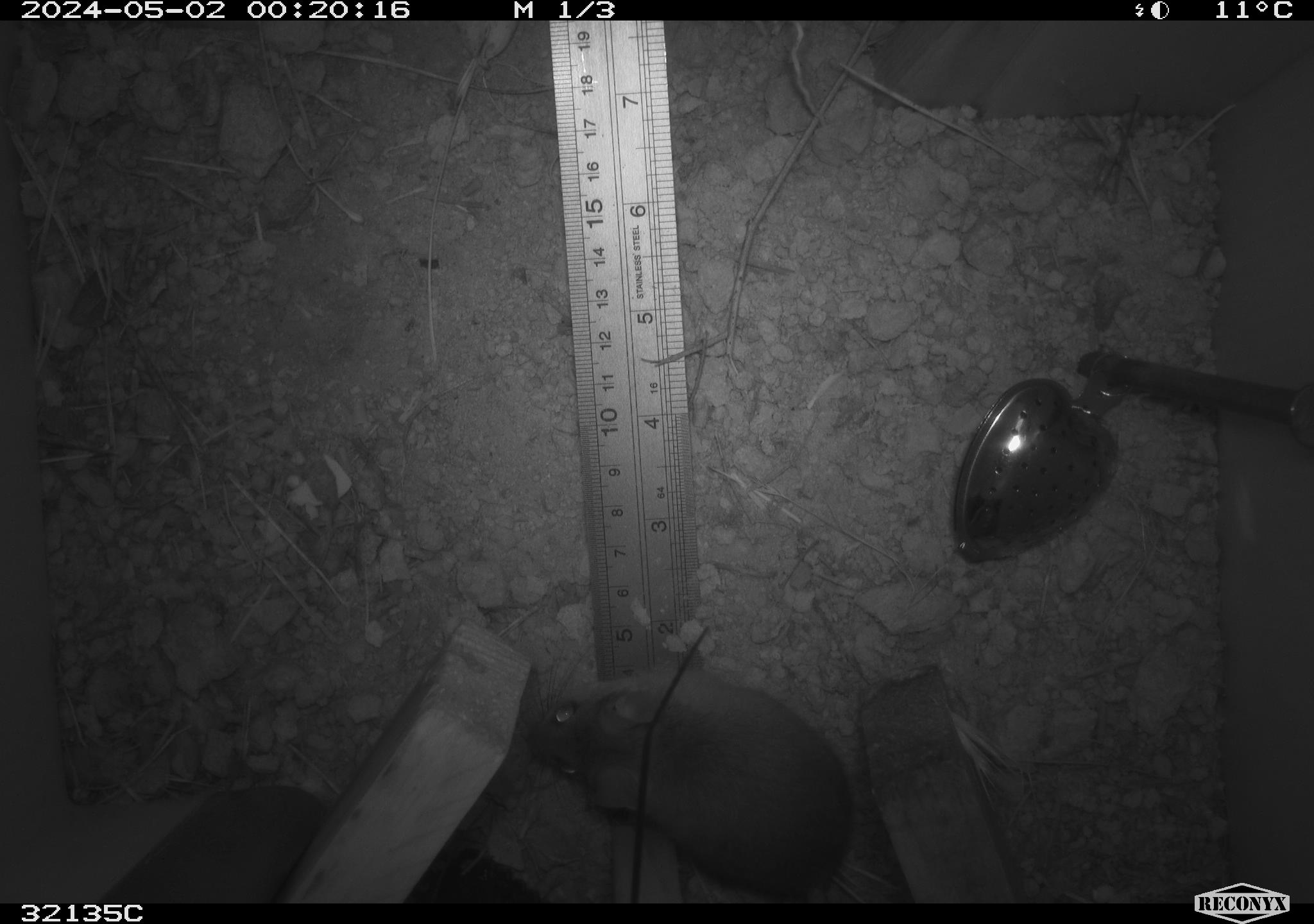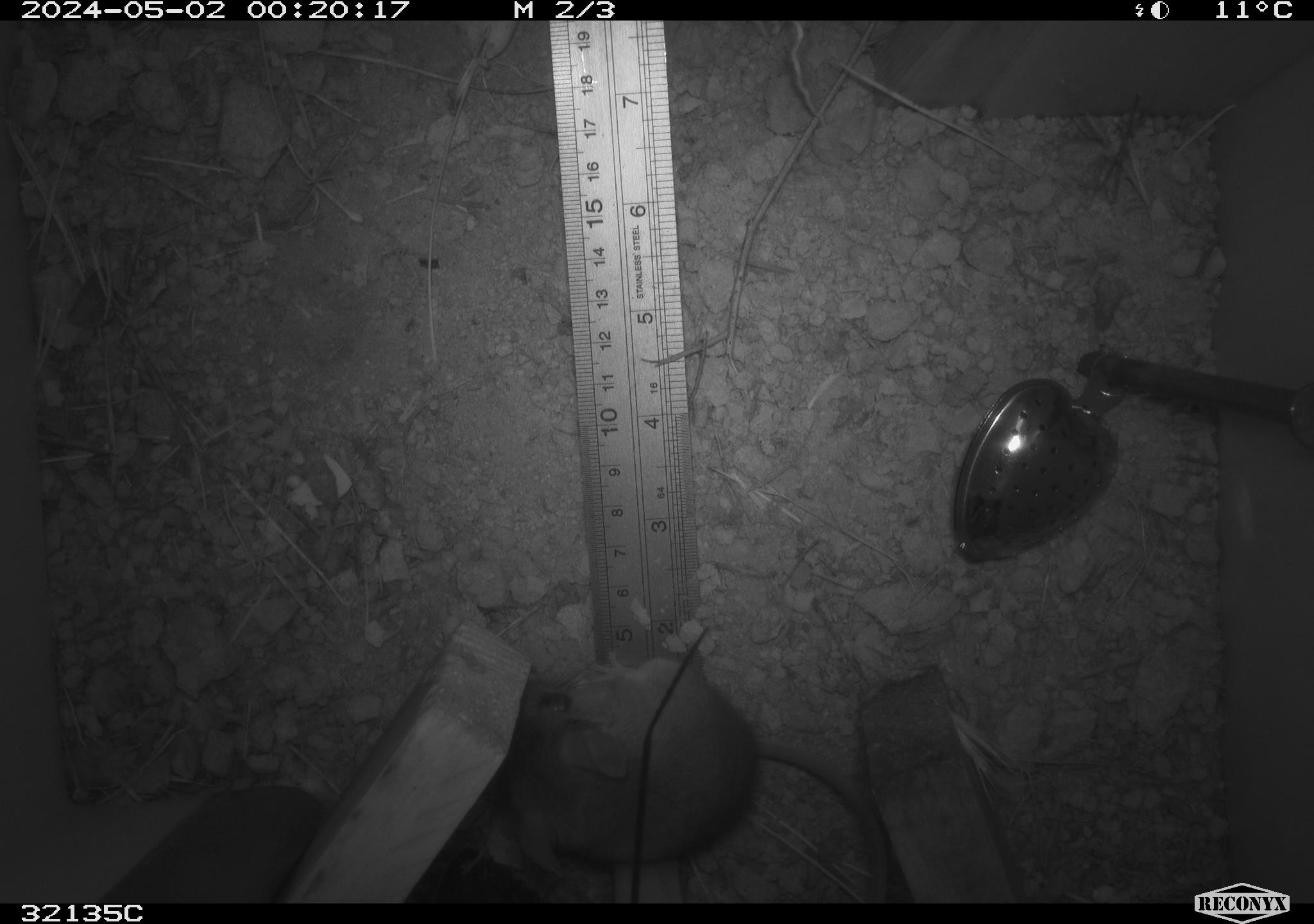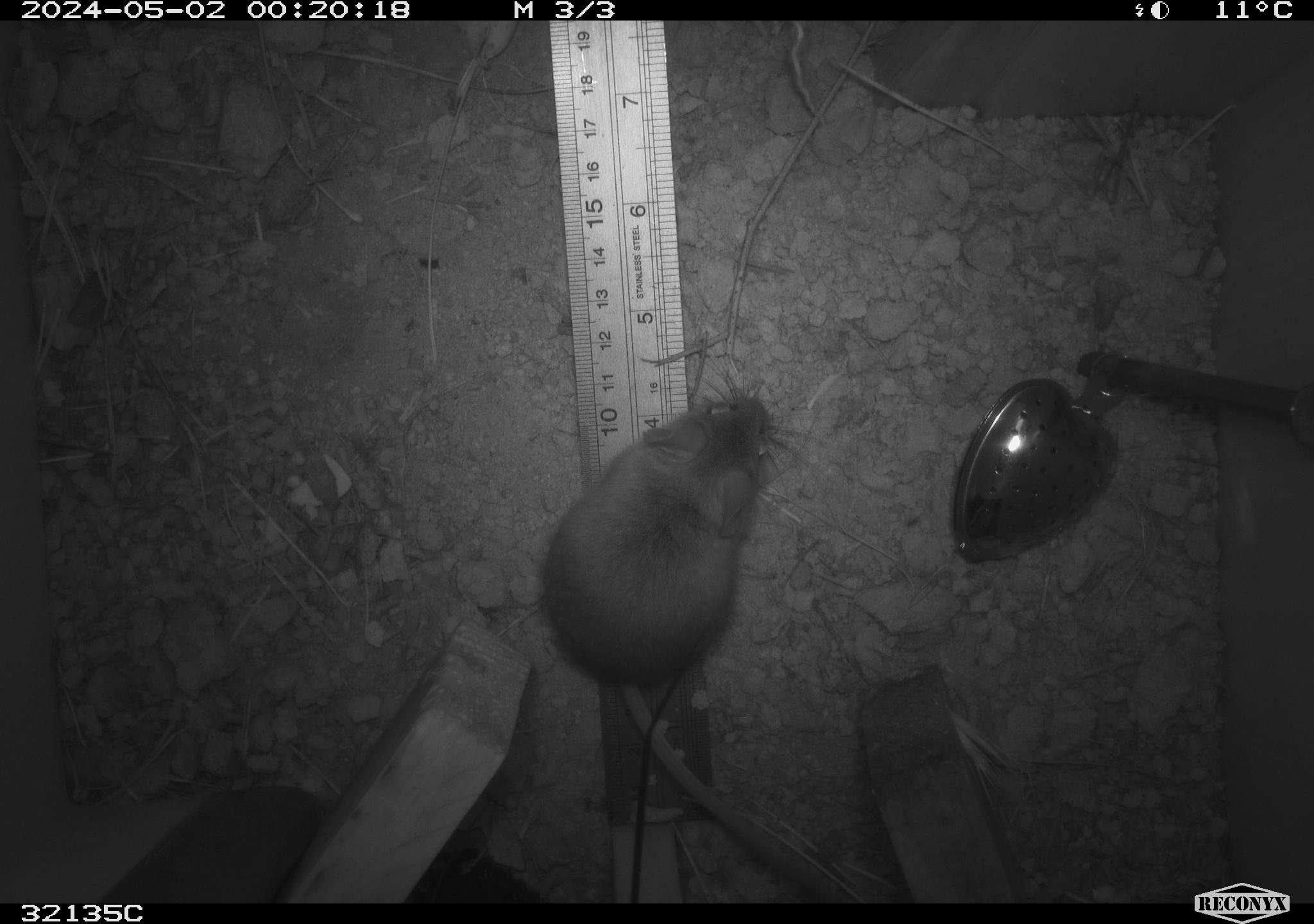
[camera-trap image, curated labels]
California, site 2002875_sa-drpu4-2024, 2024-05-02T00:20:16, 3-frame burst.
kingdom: Animalia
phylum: Chordata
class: Mammalia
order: Rodentia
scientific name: Rodentia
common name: rodent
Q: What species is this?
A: Rodent (Rodentia).